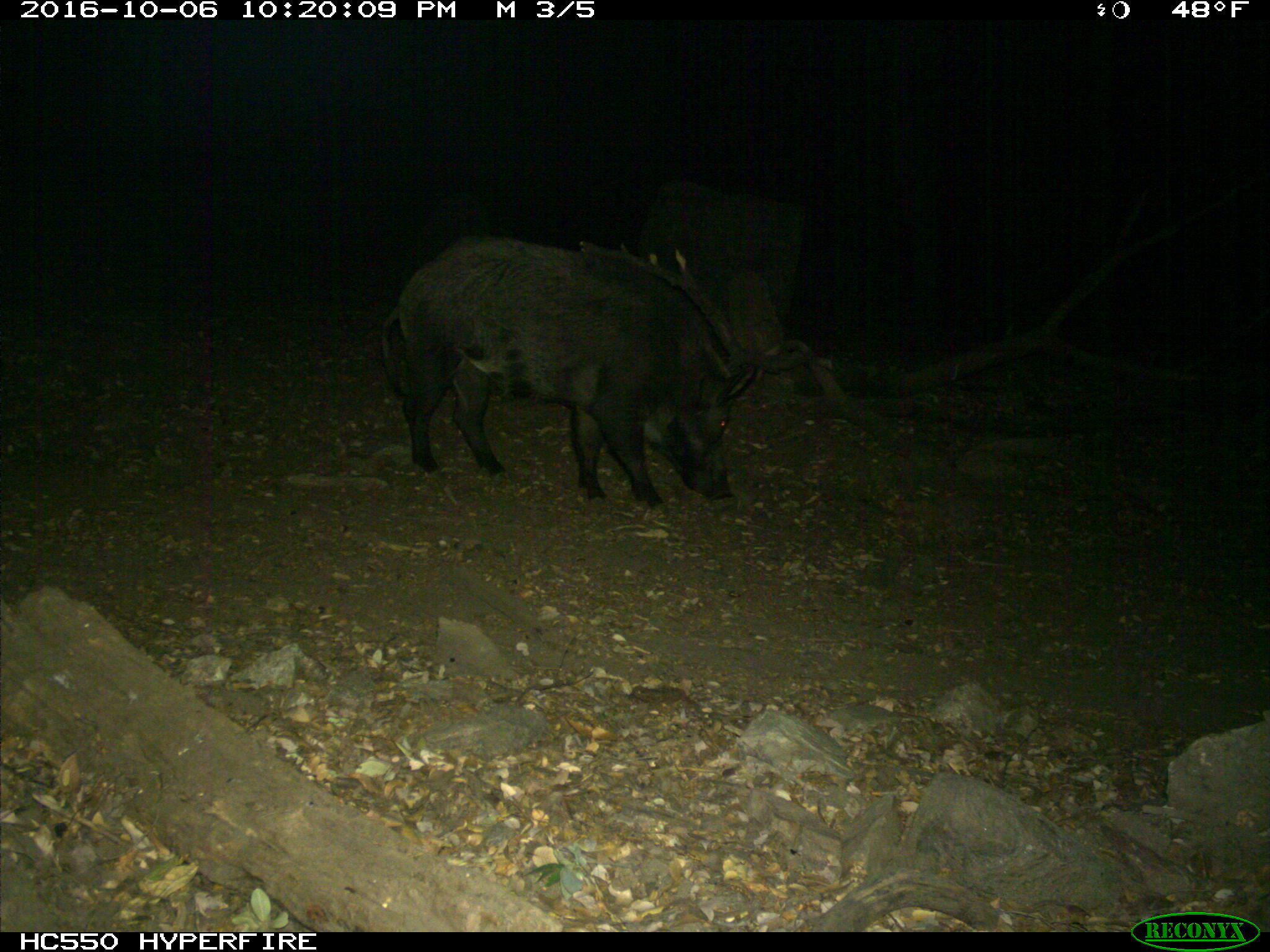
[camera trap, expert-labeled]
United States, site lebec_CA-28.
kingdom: Animalia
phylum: Chordata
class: Mammalia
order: Artiodactyla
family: Suidae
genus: Sus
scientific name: Sus scrofa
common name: wild boar